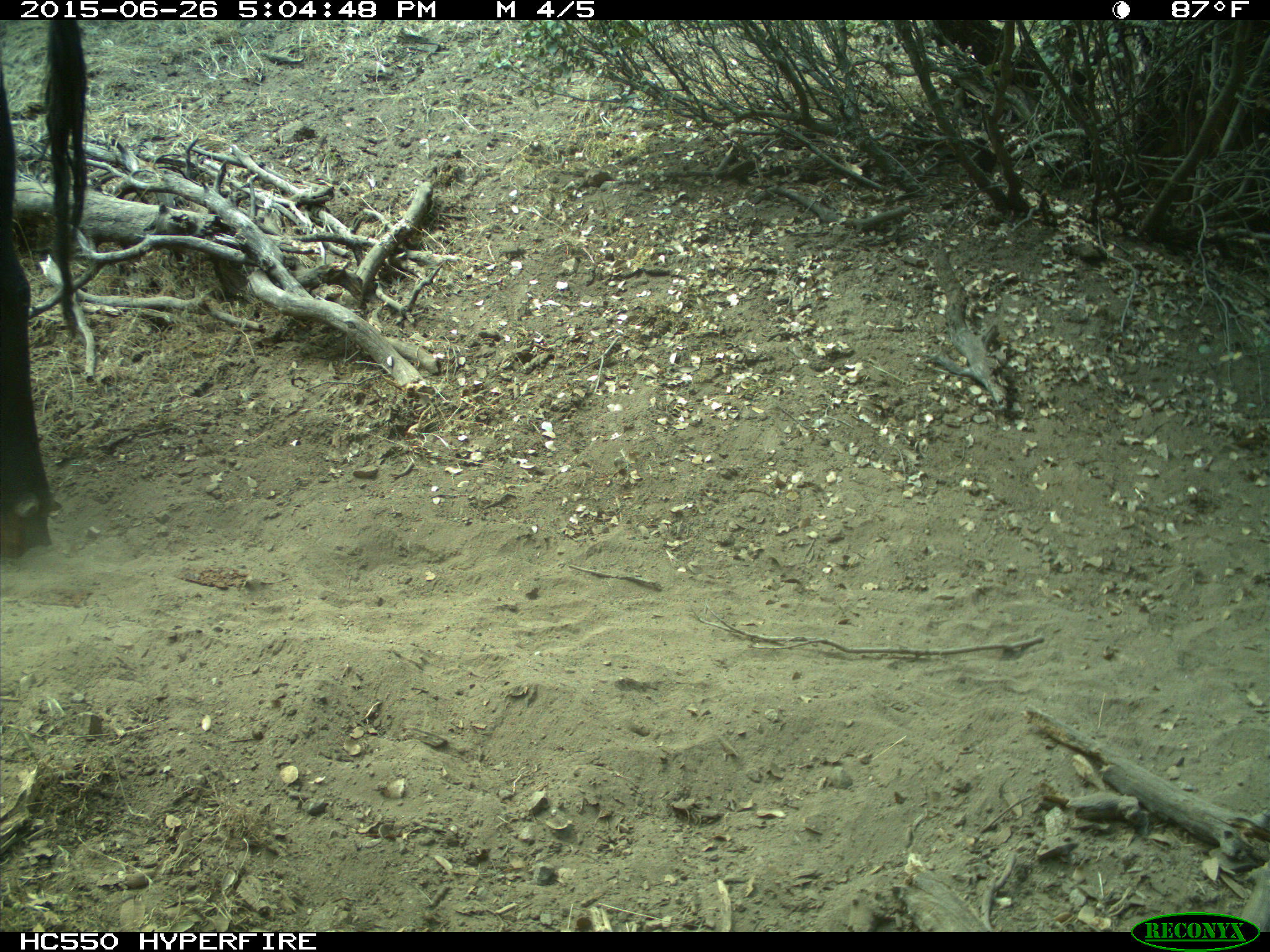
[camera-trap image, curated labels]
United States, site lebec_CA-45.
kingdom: Animalia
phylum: Chordata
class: Mammalia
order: Artiodactyla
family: Bovidae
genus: Bos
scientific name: Bos taurus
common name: domestic cow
Bos taurus (domestic cow).